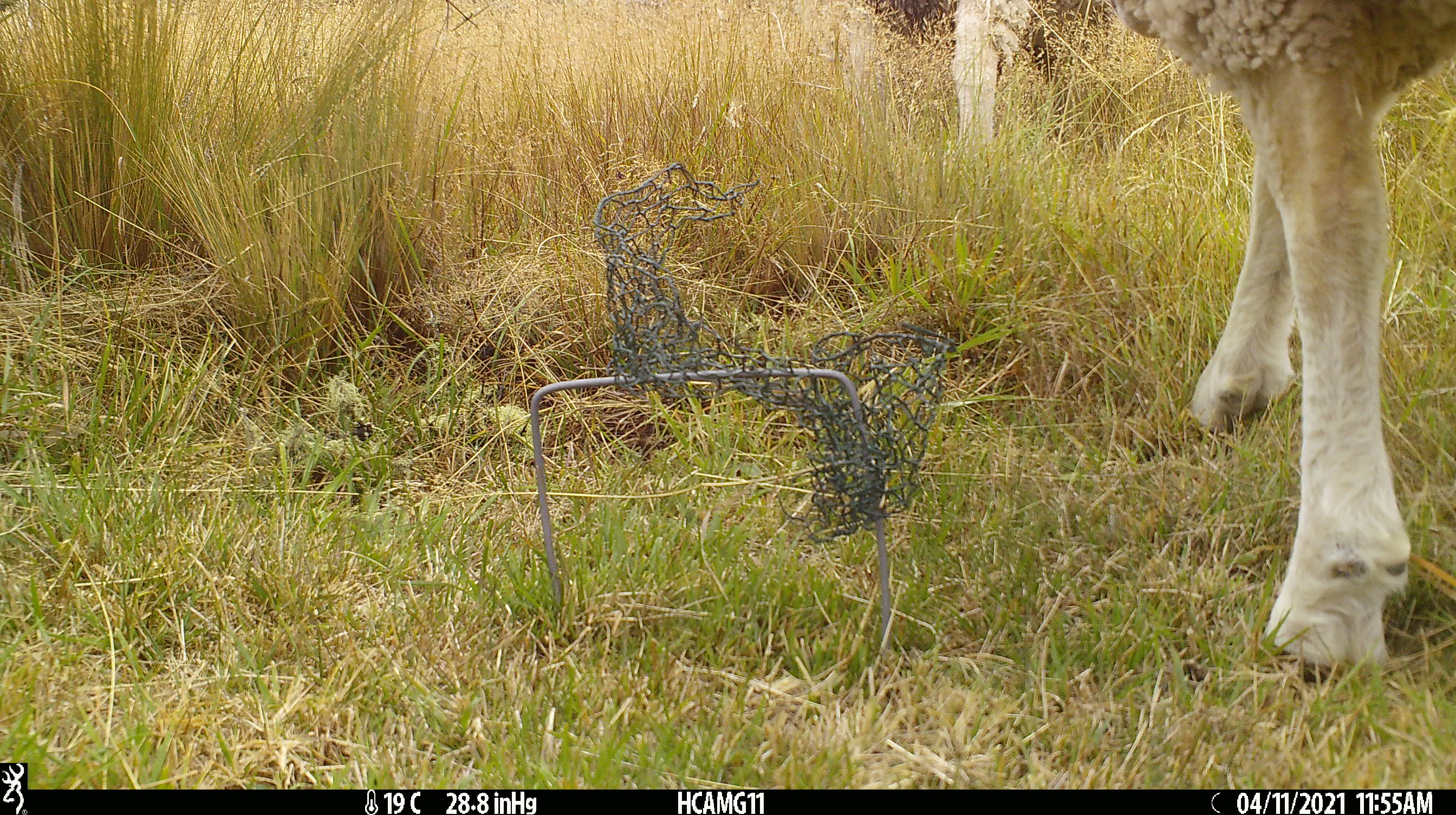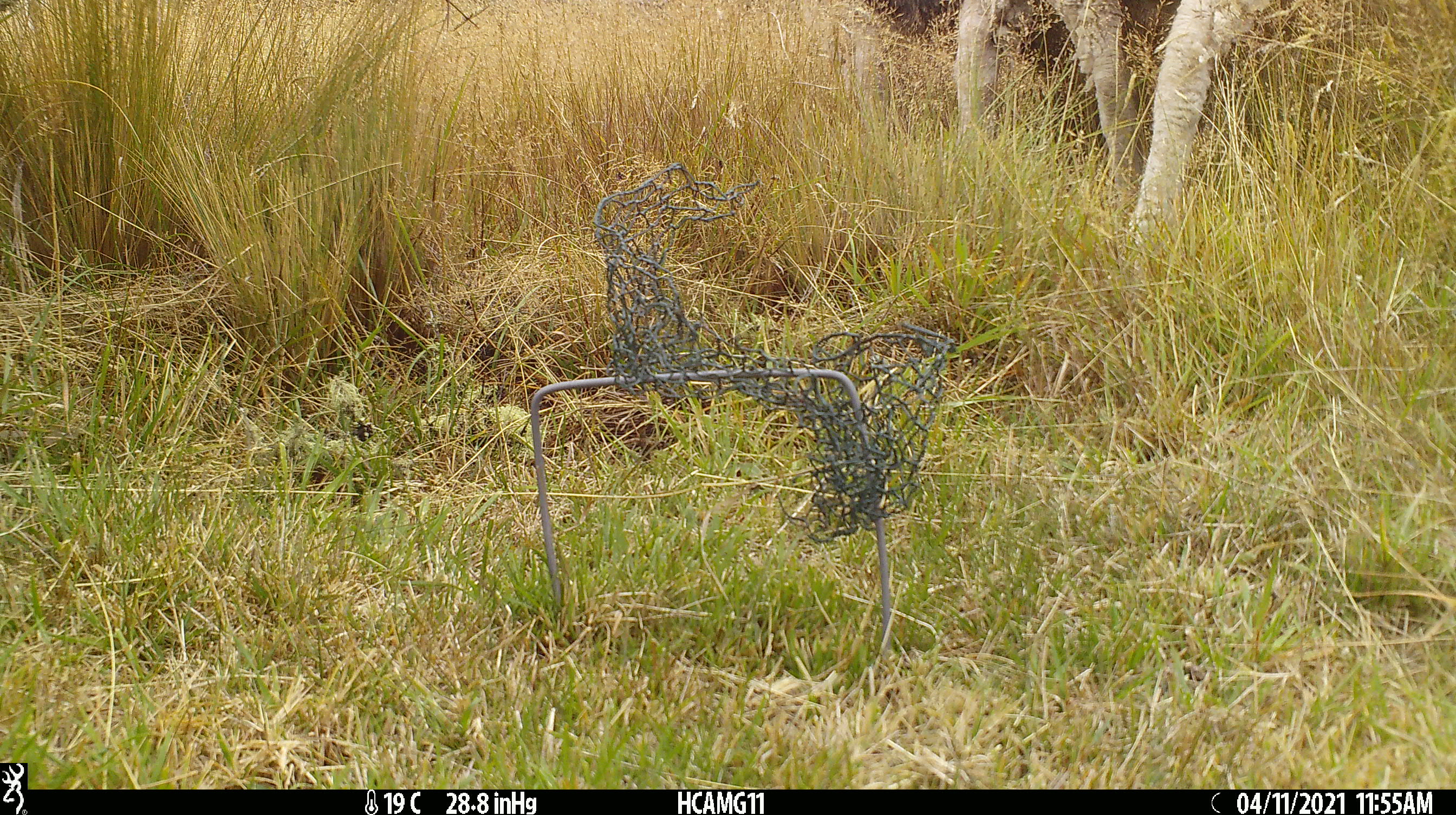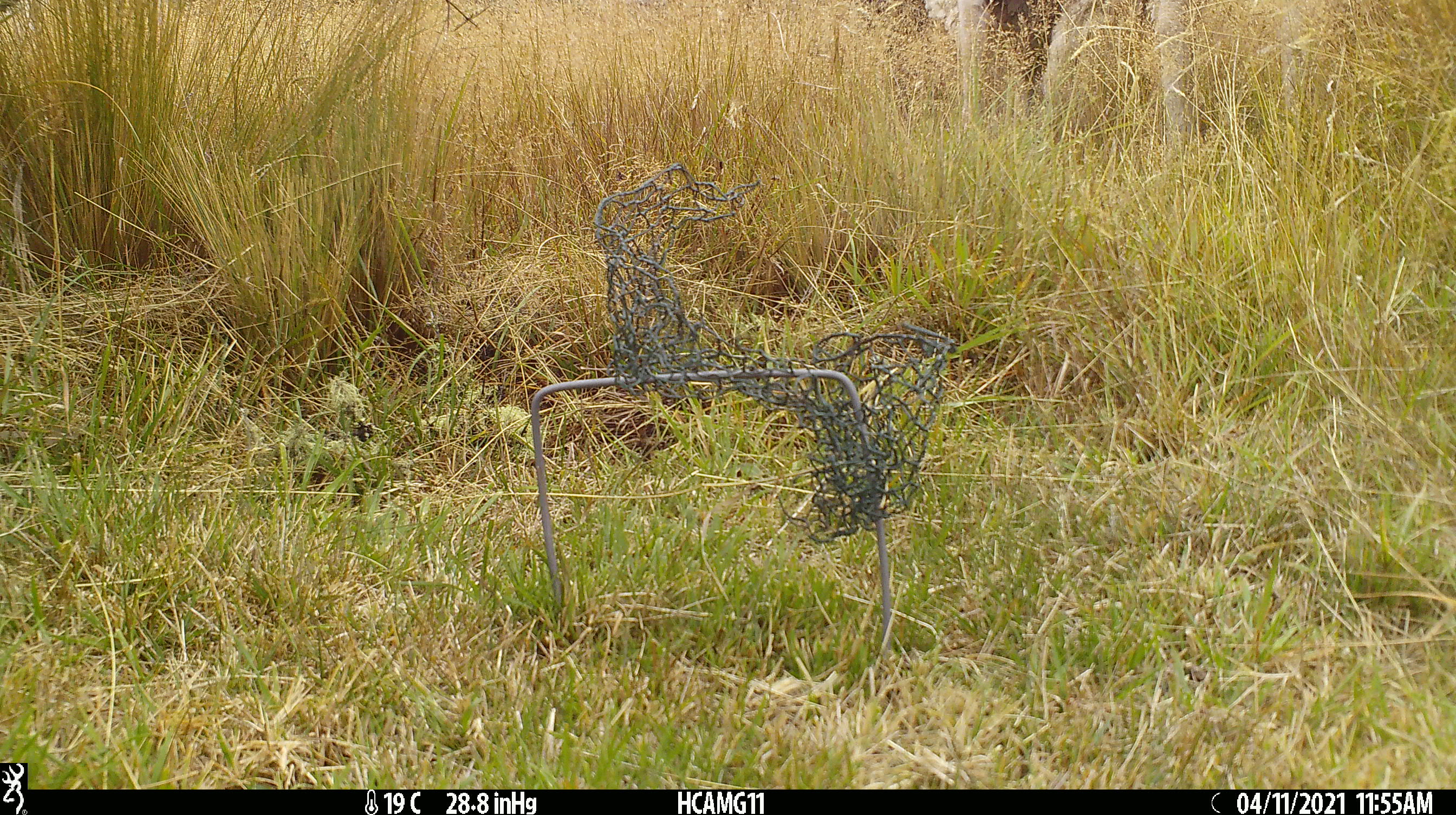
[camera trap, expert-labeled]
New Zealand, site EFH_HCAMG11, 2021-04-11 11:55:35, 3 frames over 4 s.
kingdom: Animalia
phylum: Chordata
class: Mammalia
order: Artiodactyla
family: Bovidae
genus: Ovis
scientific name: Ovis aries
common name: domestic sheep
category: sheep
Sheep (domestic sheep) (Ovis aries).